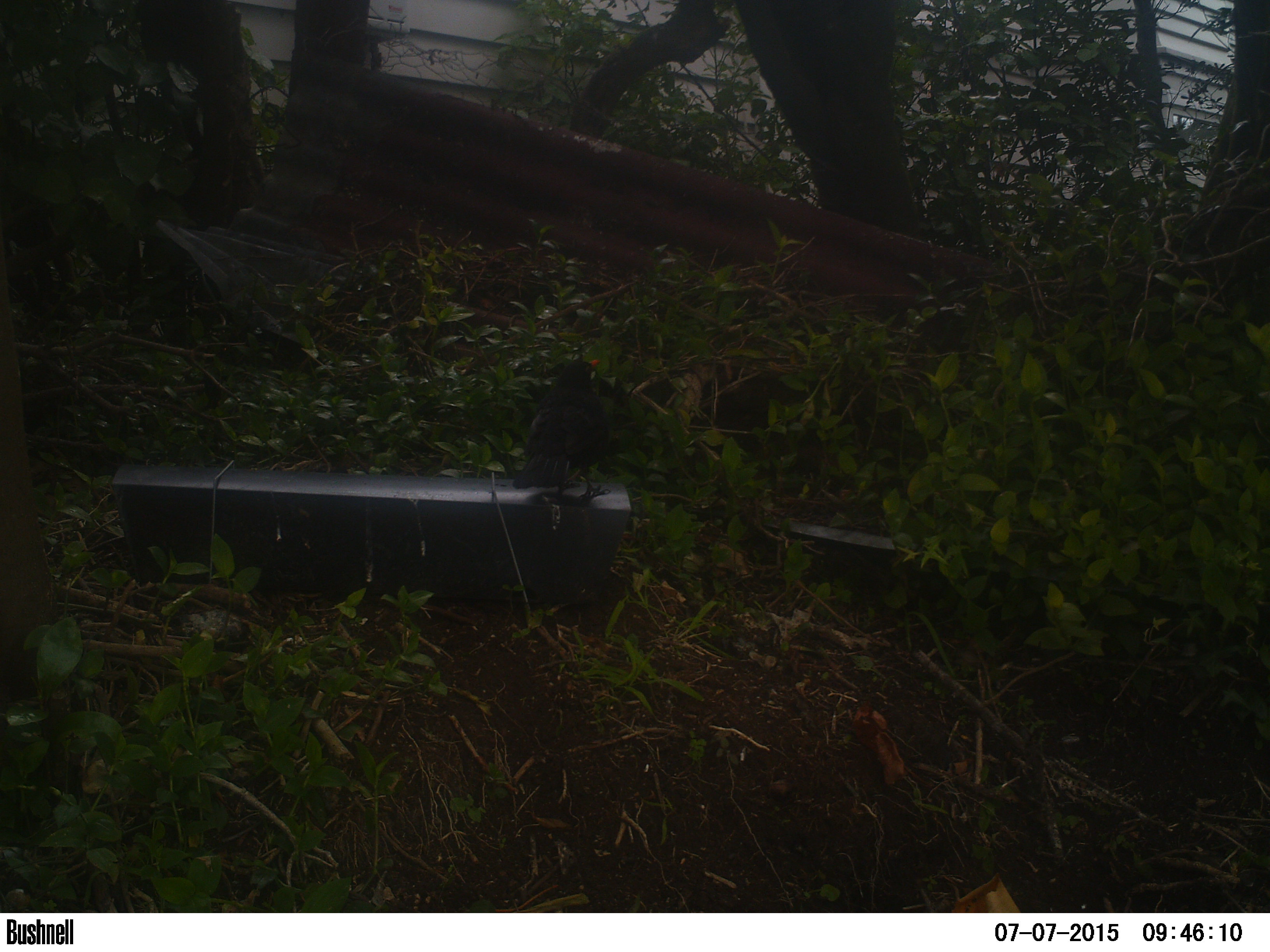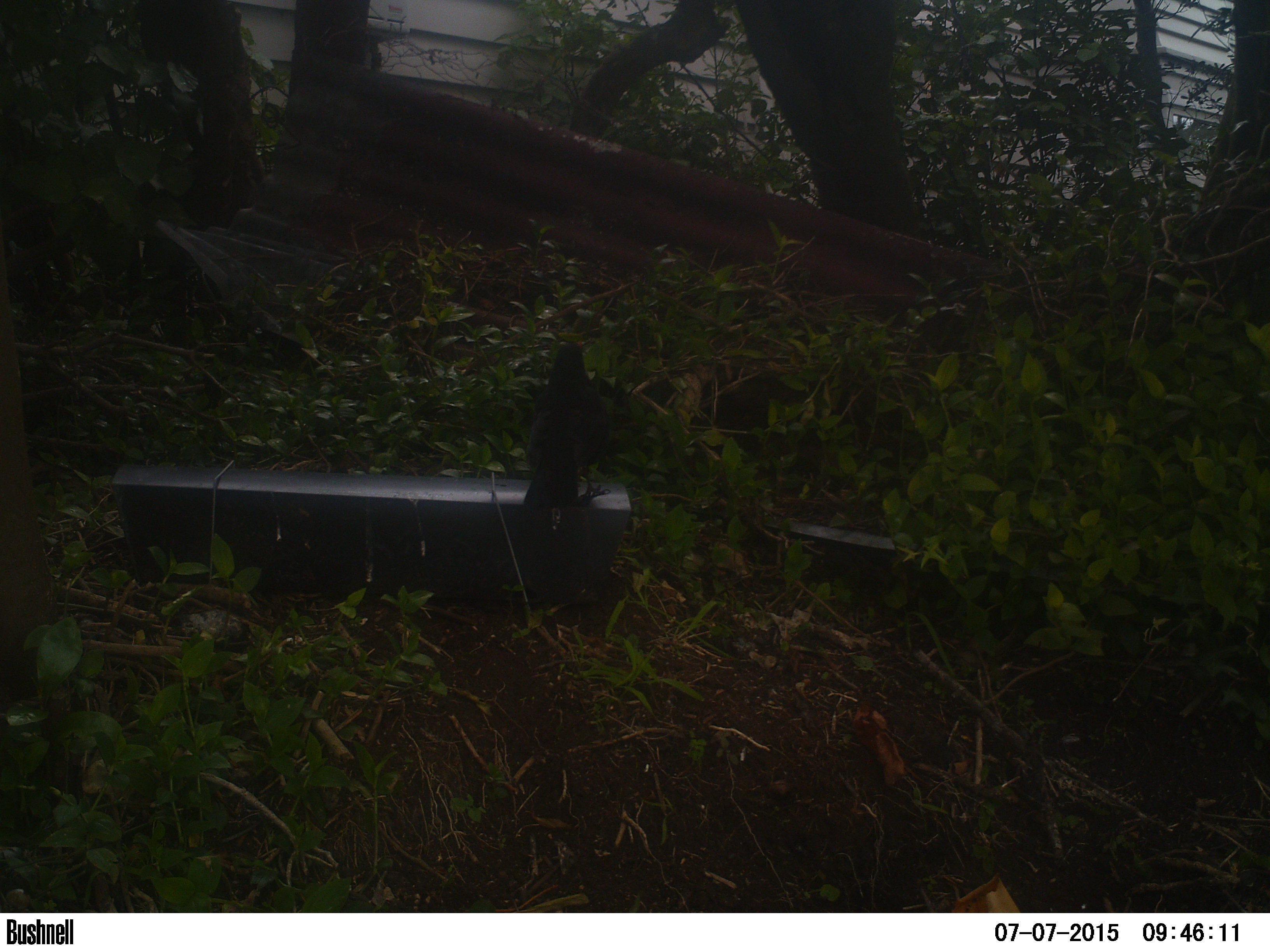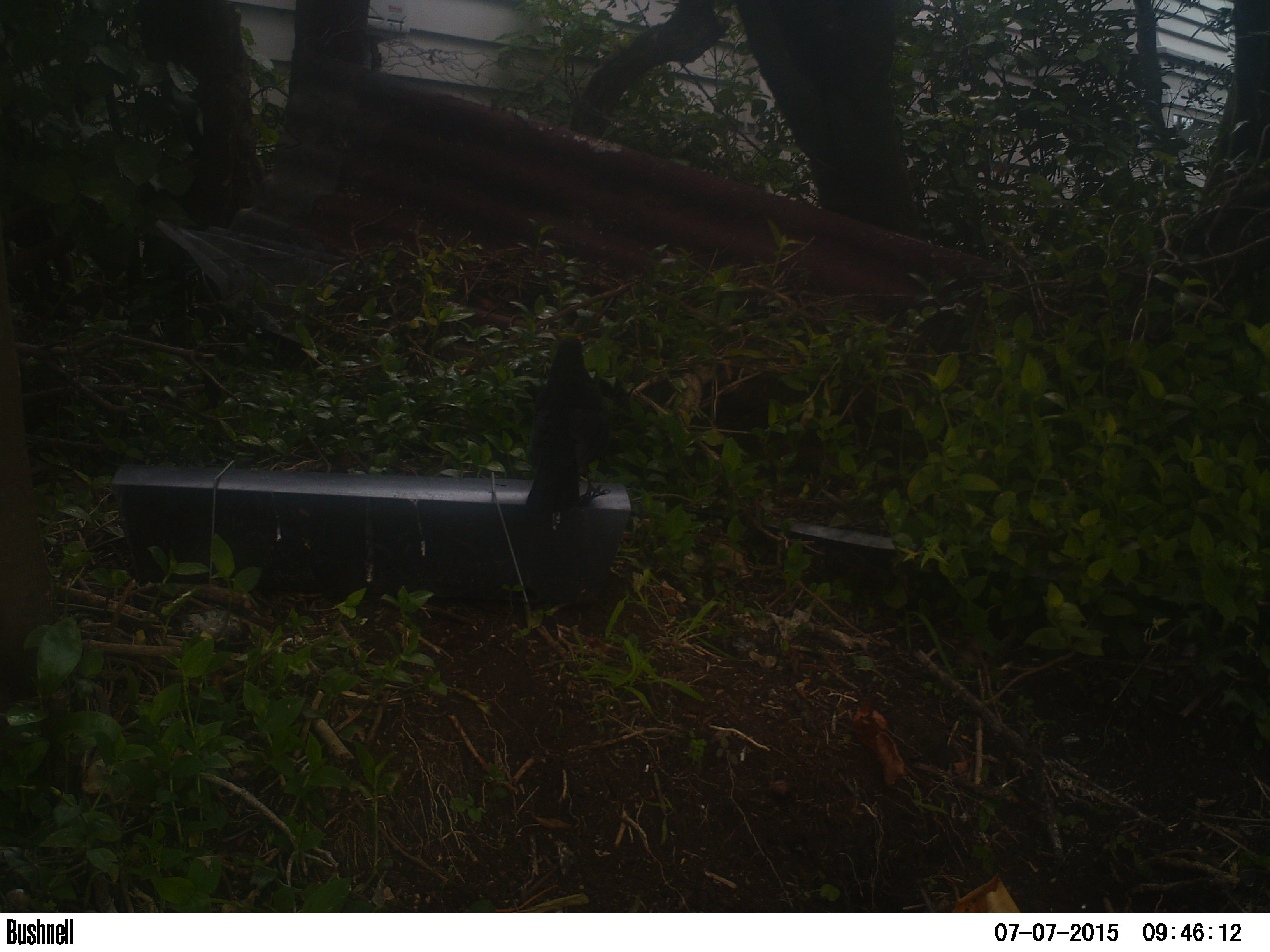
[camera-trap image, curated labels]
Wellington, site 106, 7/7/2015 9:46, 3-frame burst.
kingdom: Animalia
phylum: Chordata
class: Aves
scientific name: Aves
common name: bird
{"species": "bird (Aves)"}